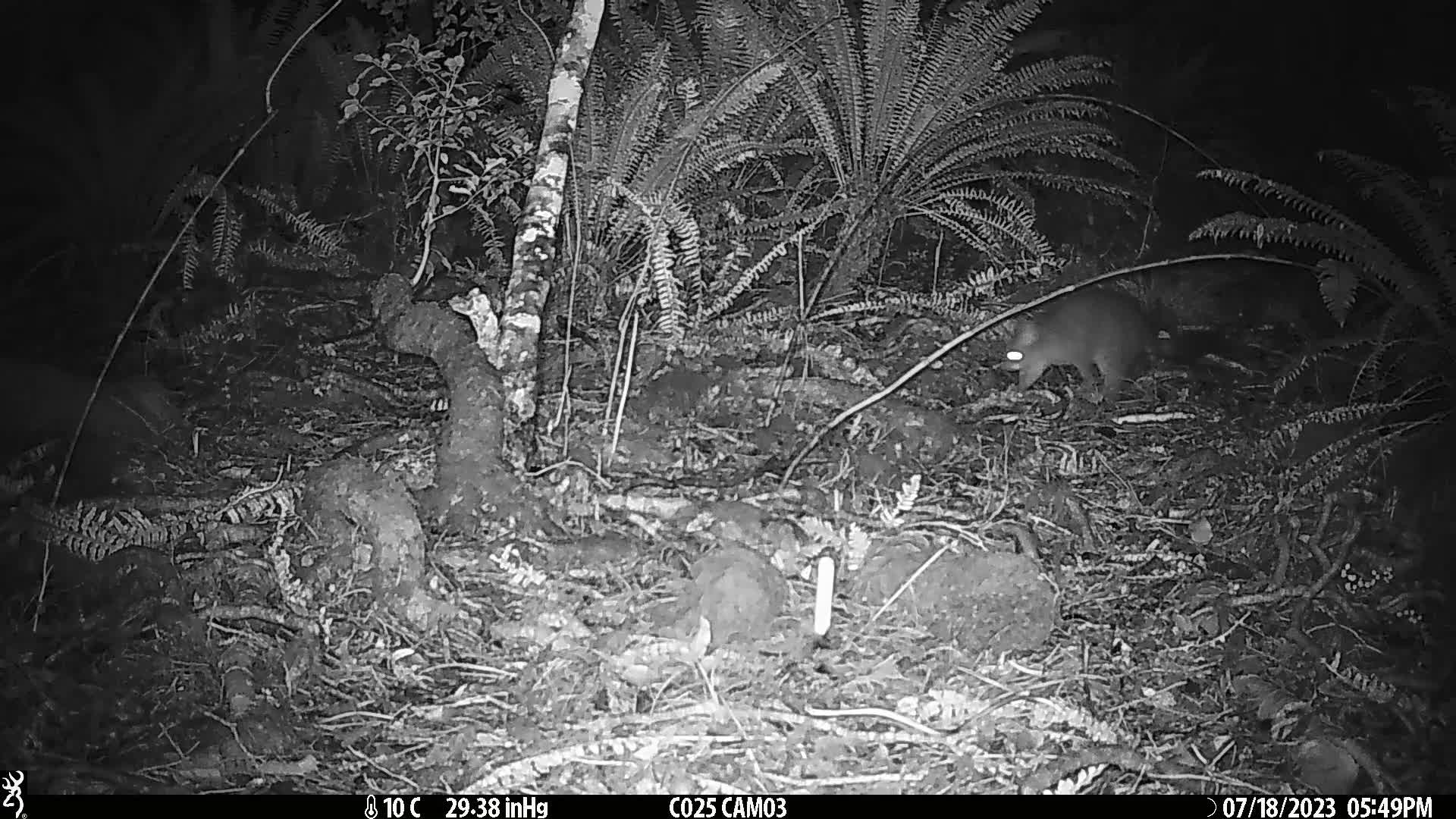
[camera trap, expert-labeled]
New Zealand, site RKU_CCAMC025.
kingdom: Animalia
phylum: Chordata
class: Mammalia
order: Diprotodontia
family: Phalangeridae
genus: Trichosurus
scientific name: Trichosurus vulpecula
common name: common brushtail possum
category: possum